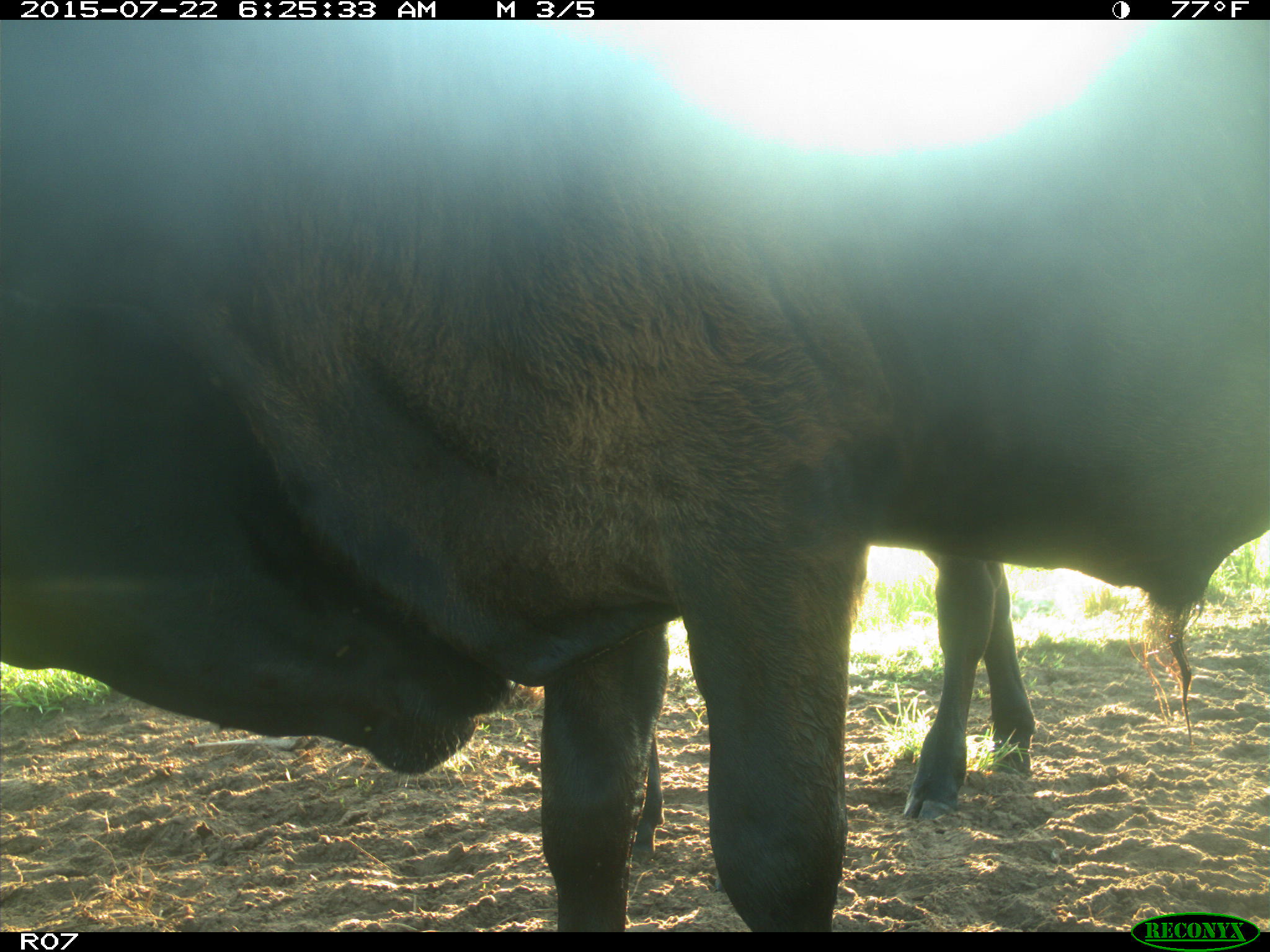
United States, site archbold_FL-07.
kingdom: Animalia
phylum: Chordata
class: Mammalia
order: Artiodactyla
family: Bovidae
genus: Bos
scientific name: Bos taurus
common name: domestic cow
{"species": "Bos taurus (domestic cow)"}